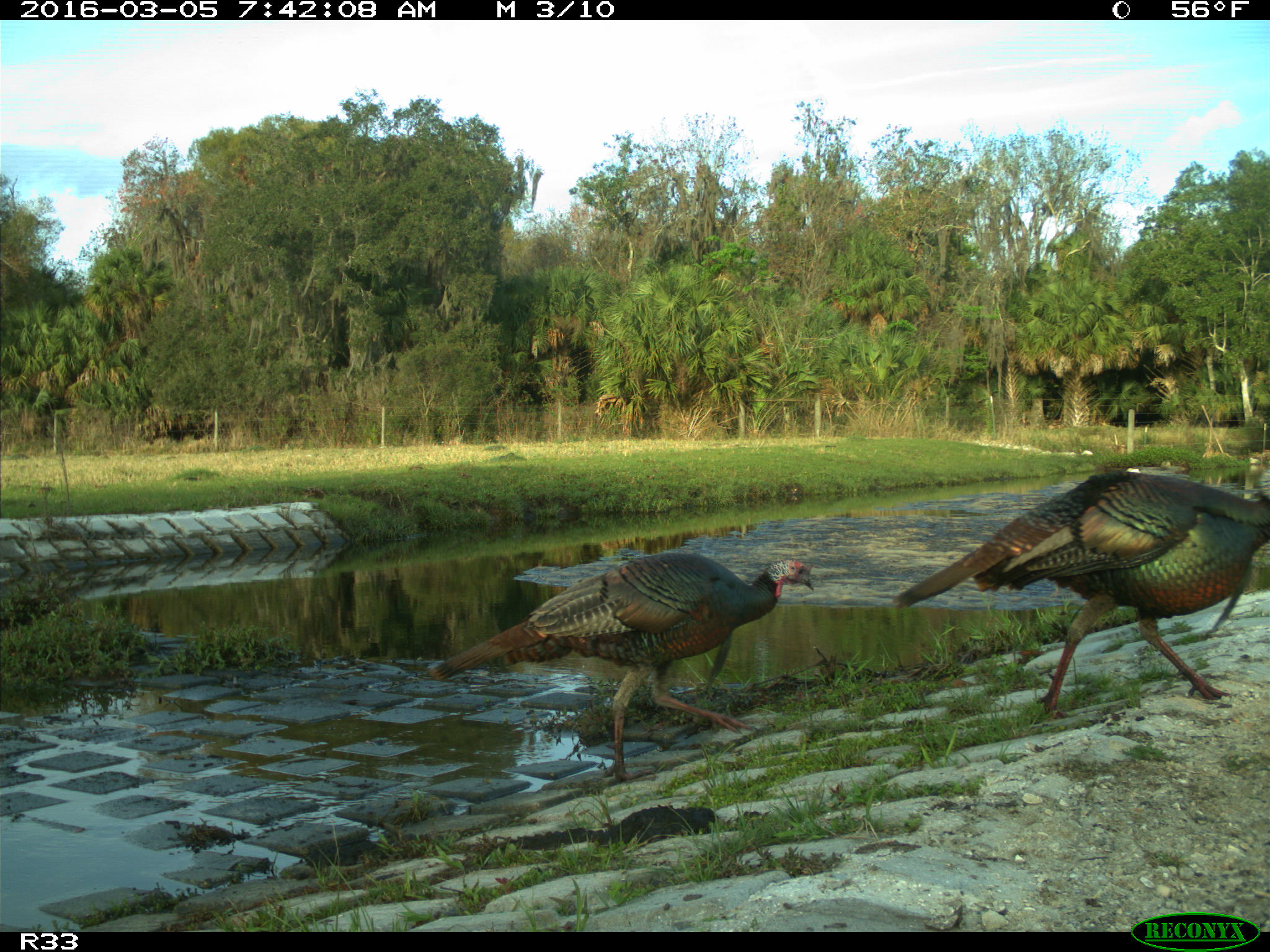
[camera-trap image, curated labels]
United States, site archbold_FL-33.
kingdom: Animalia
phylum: Chordata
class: Aves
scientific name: Aves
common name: birds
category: unidentified bird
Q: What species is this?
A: Unidentified bird (birds) (Aves).